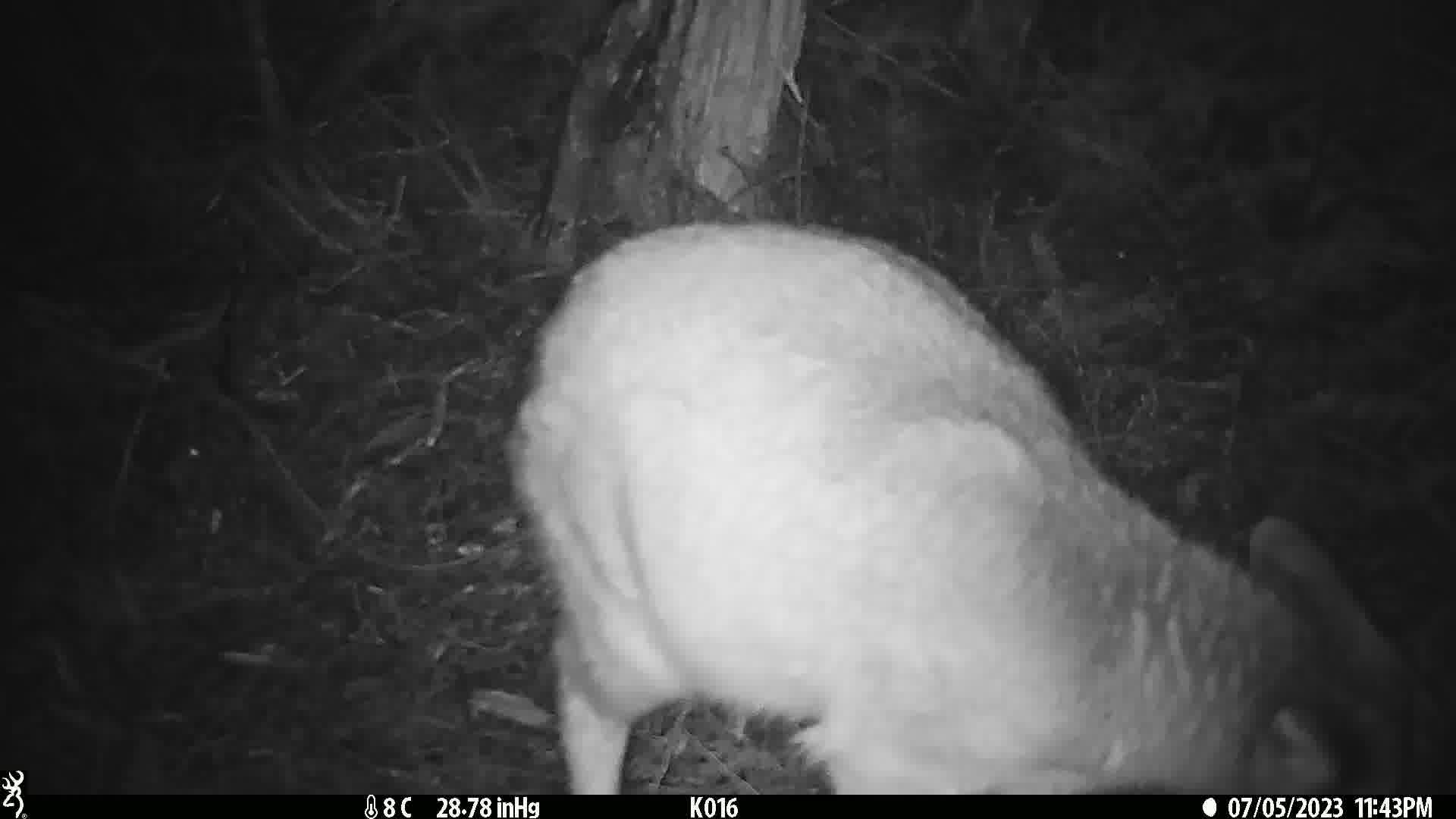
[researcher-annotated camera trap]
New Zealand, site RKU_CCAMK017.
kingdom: Animalia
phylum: Chordata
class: Mammalia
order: Artiodactyla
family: Cervidae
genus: Odocoileus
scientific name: Odocoileus virginianus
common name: white-tailed deer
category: white tailed deer